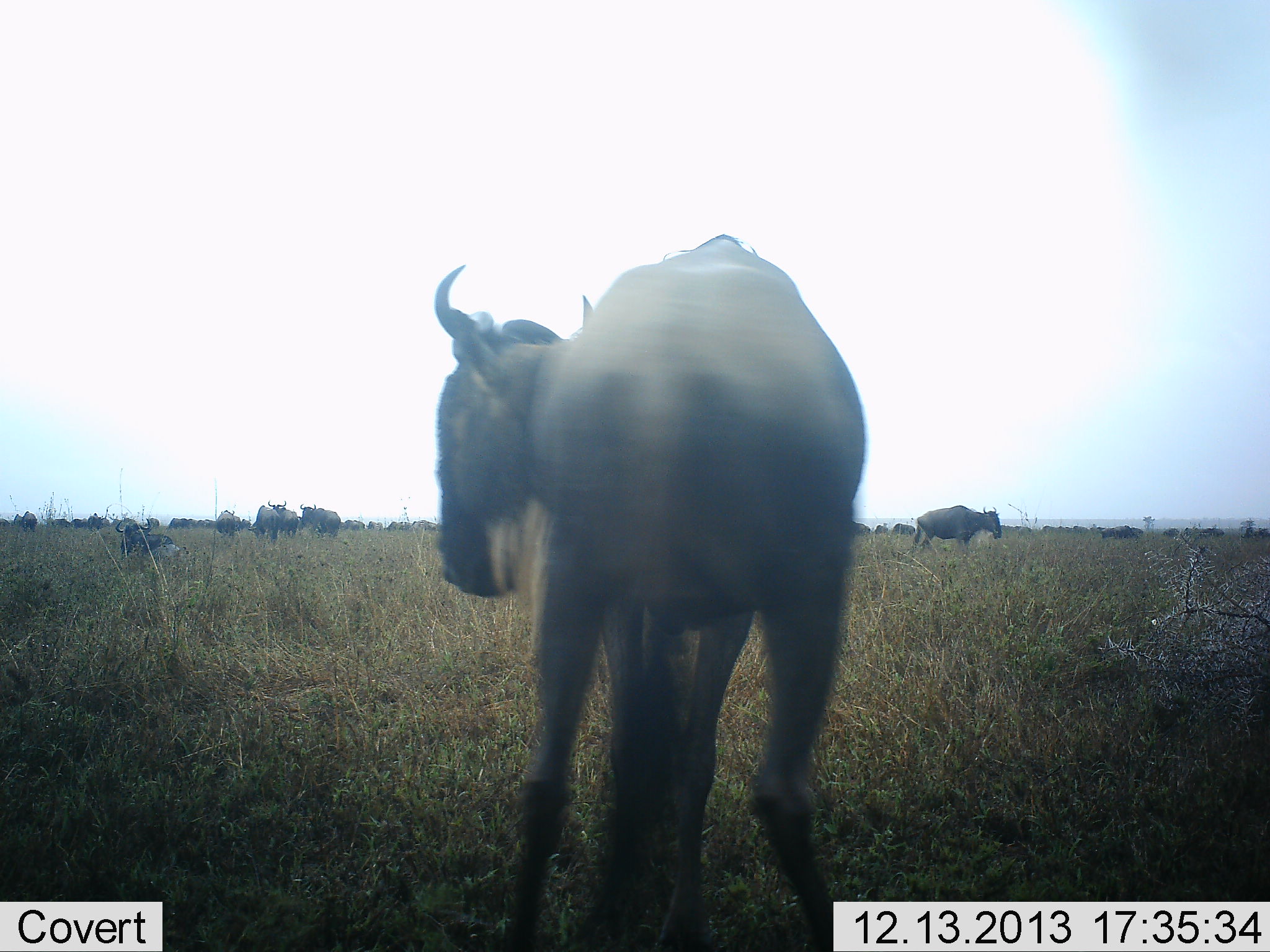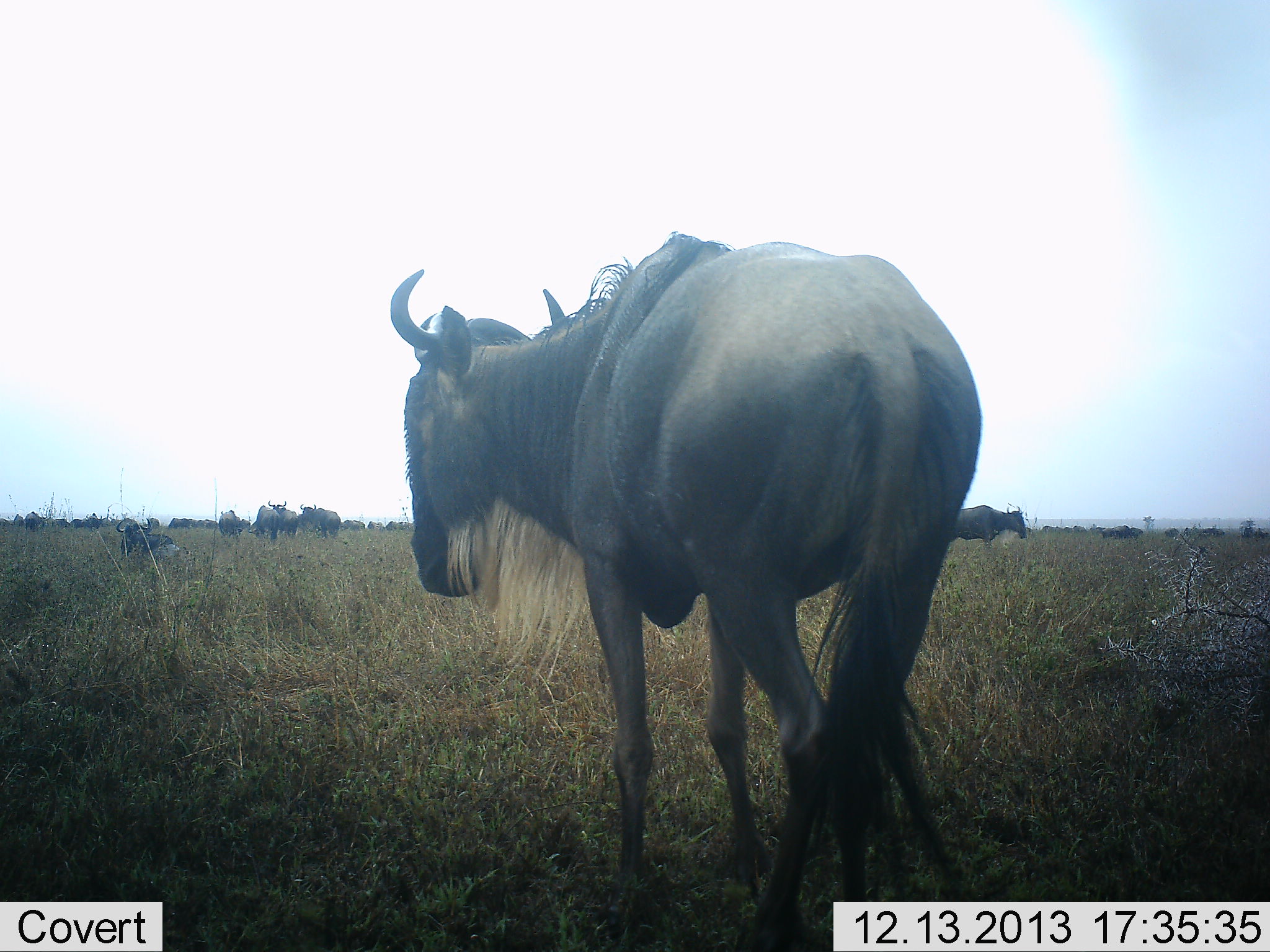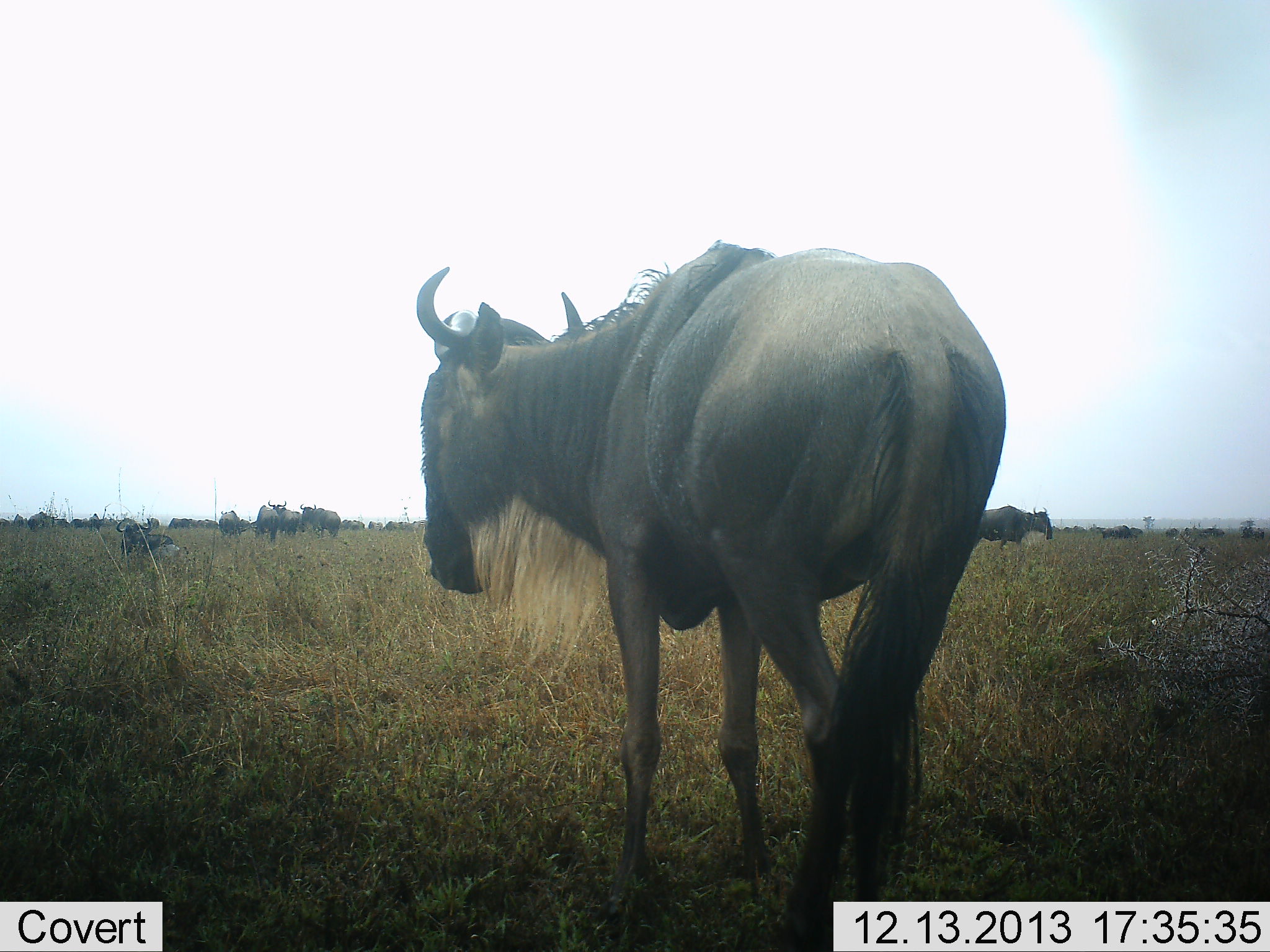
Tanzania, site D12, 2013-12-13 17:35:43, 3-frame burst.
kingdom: Animalia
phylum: Chordata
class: Mammalia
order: Artiodactyla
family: Bovidae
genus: Connochaetes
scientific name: Connochaetes taurinus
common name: blue wildebeest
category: wildebeest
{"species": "wildebeest (blue wildebeest) (Connochaetes taurinus)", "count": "11-50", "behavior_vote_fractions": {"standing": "50%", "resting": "50%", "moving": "80%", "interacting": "0%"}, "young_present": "0%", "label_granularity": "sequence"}